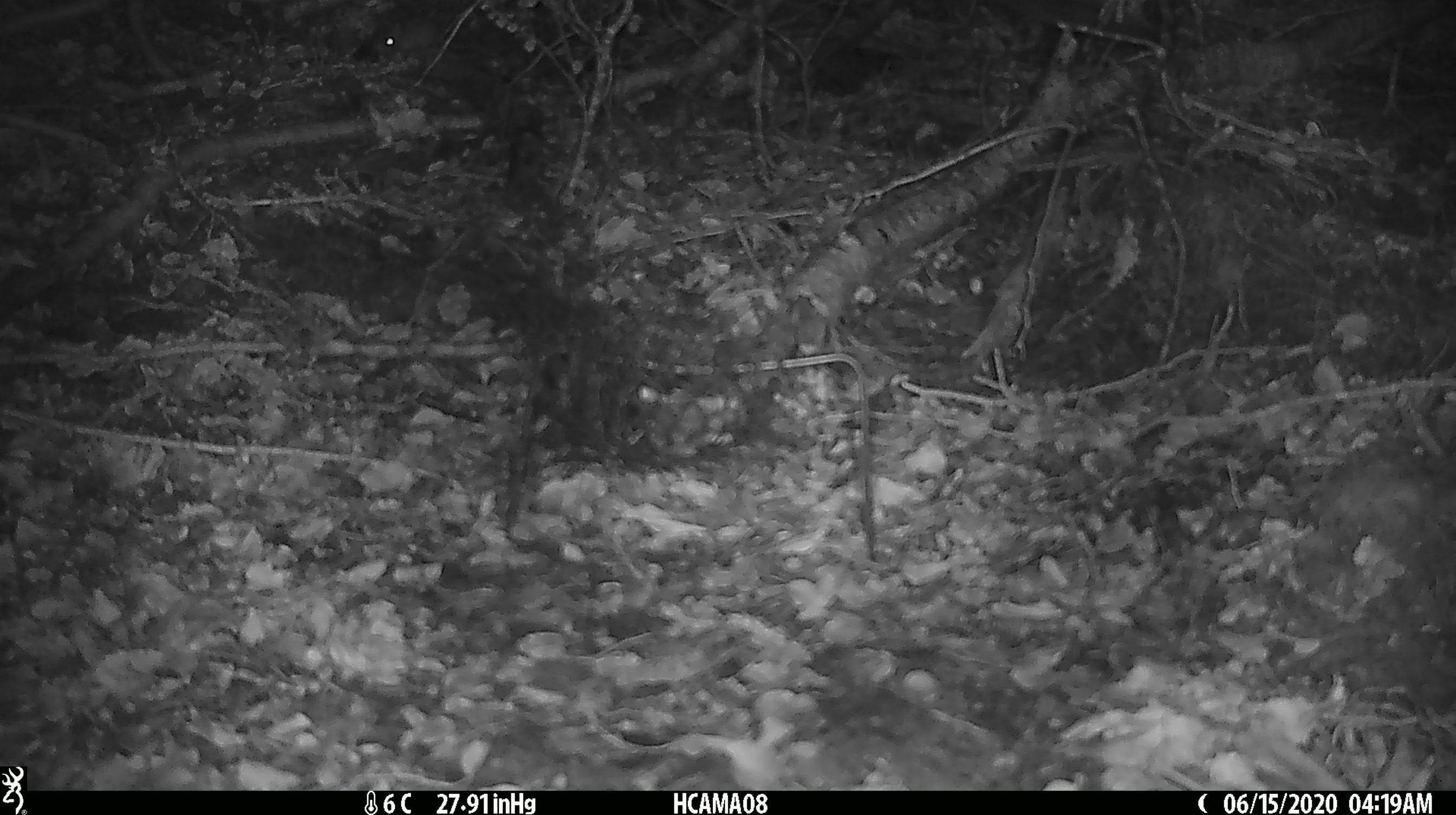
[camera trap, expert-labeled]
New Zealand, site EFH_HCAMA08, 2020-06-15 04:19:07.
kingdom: Animalia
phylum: Chordata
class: Mammalia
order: Rodentia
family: Muridae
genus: Mus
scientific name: Mus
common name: mouse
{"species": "mouse (Mus)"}